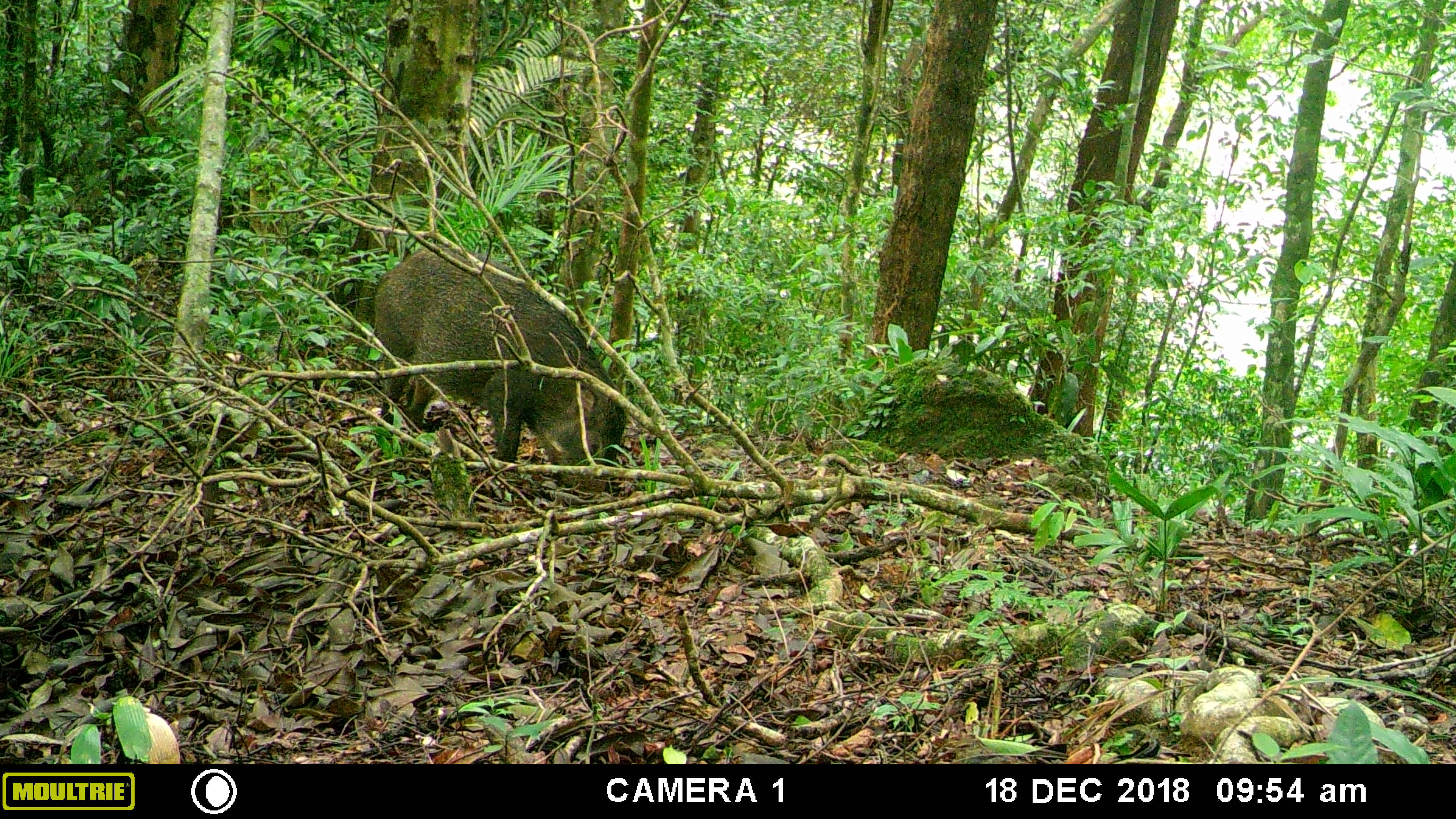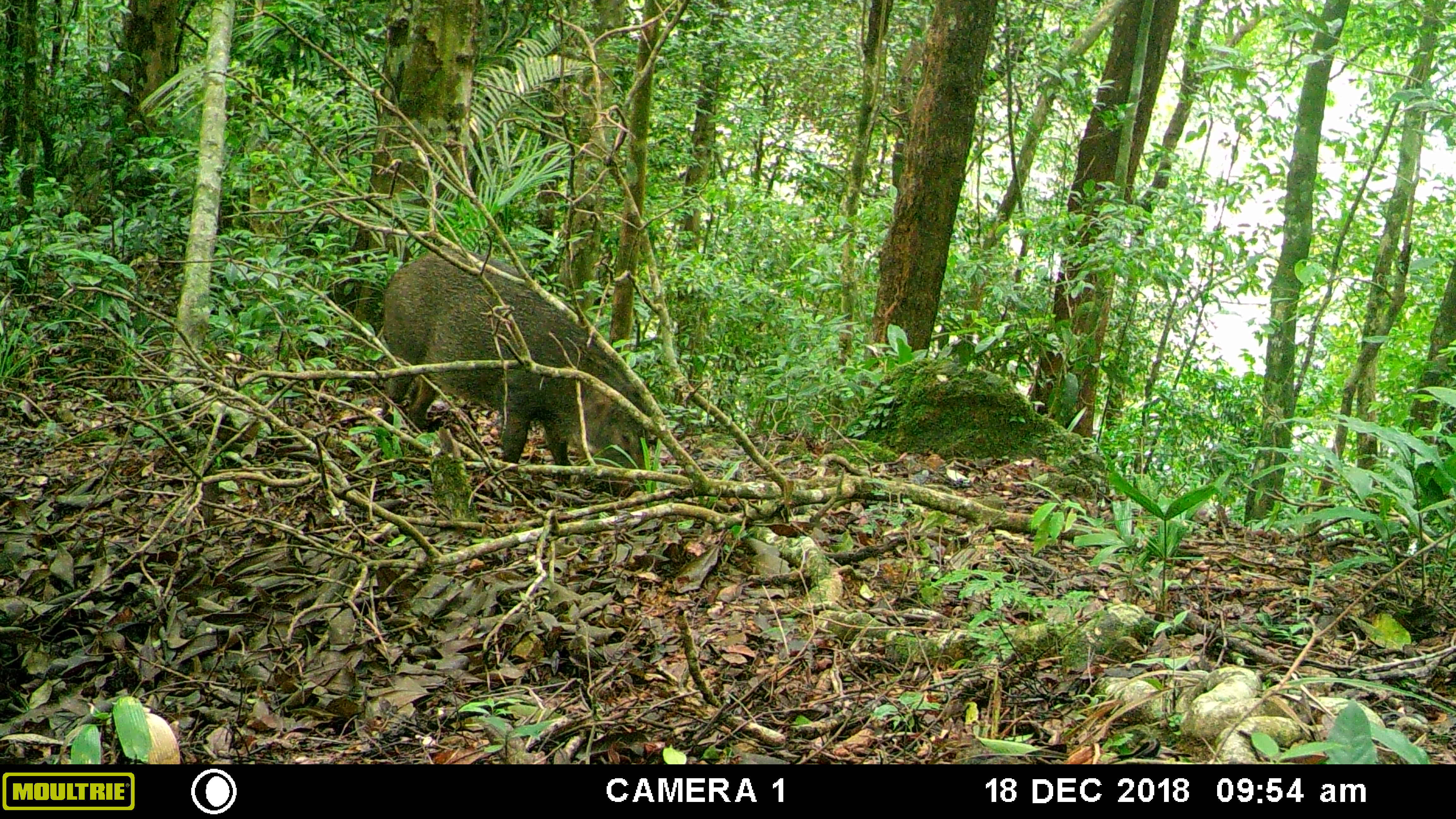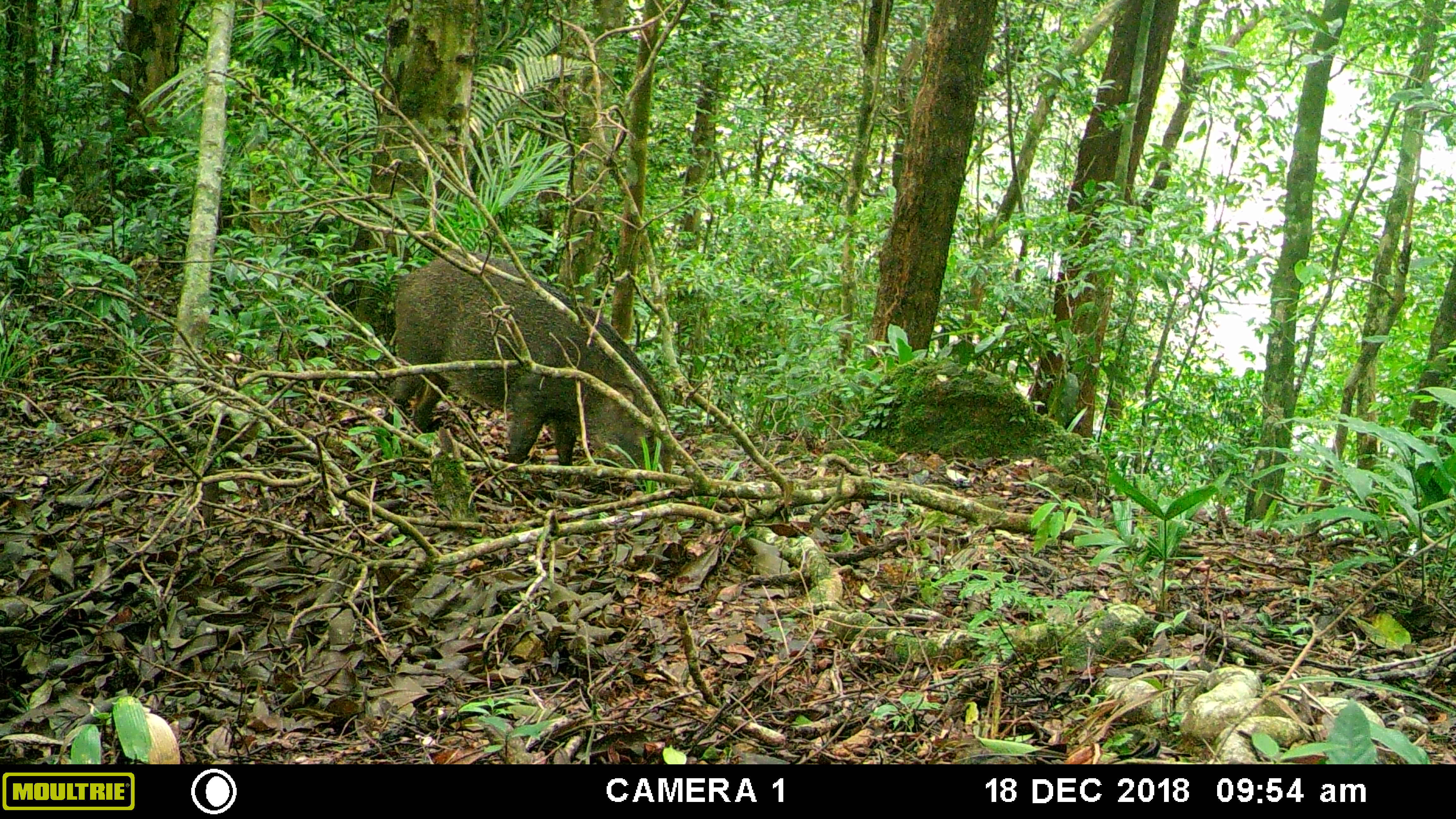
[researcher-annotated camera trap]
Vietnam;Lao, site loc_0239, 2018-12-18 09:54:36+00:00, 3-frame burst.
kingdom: Animalia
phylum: Chordata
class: Mammalia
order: Artiodactyla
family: Suidae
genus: Sus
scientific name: Sus scrofa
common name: eurasian wild pig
Eurasian wild pig (Sus scrofa). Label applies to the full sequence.